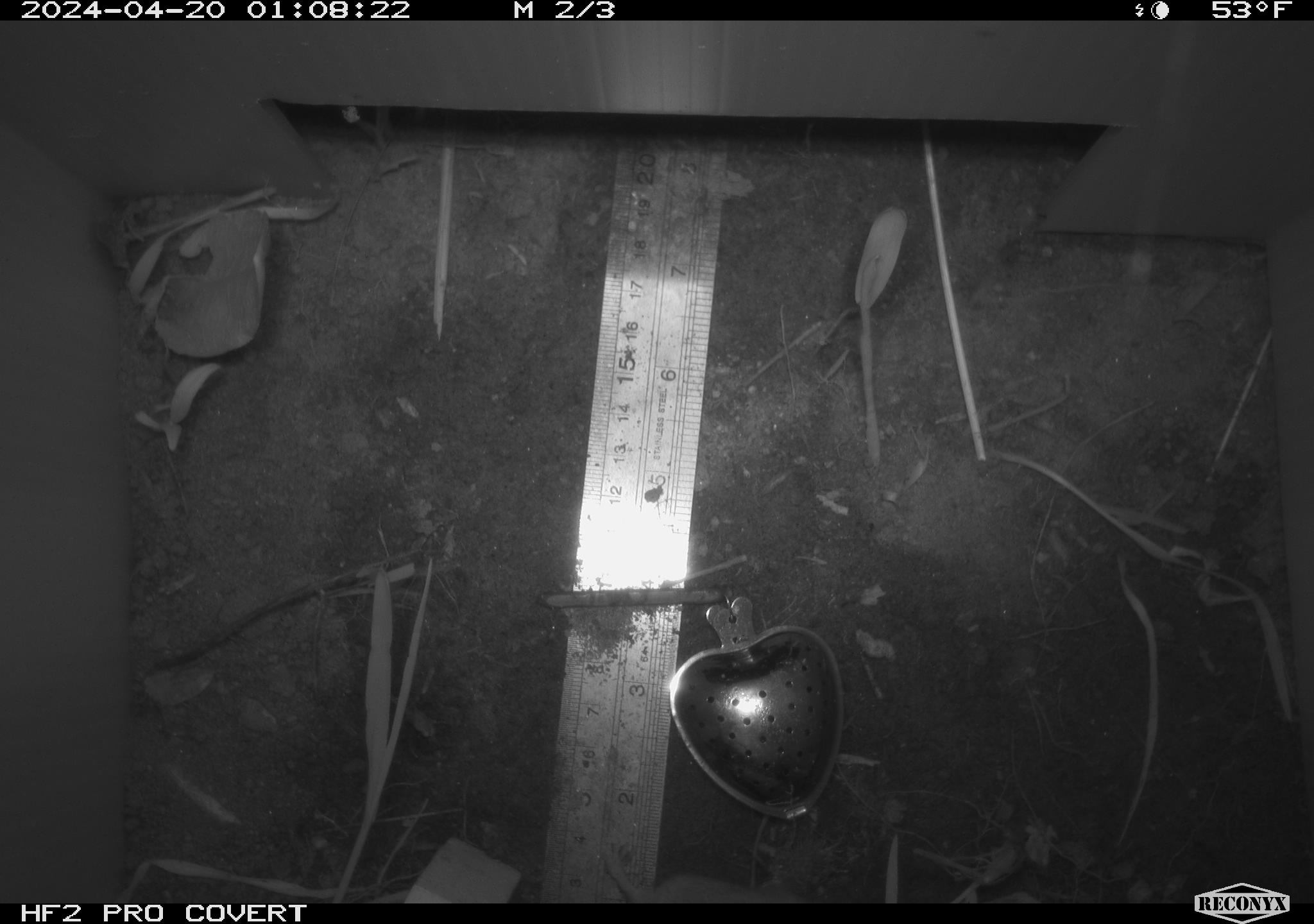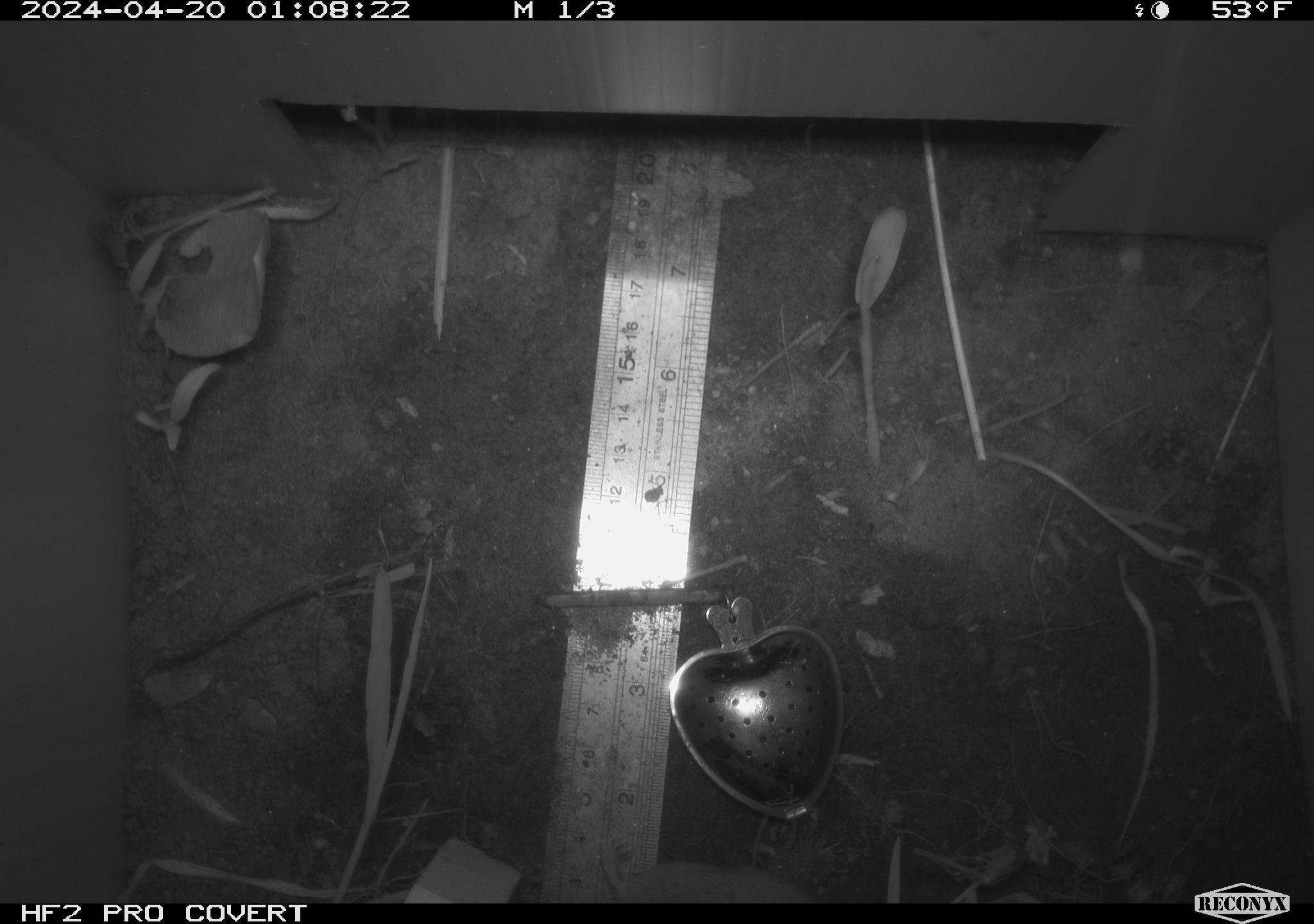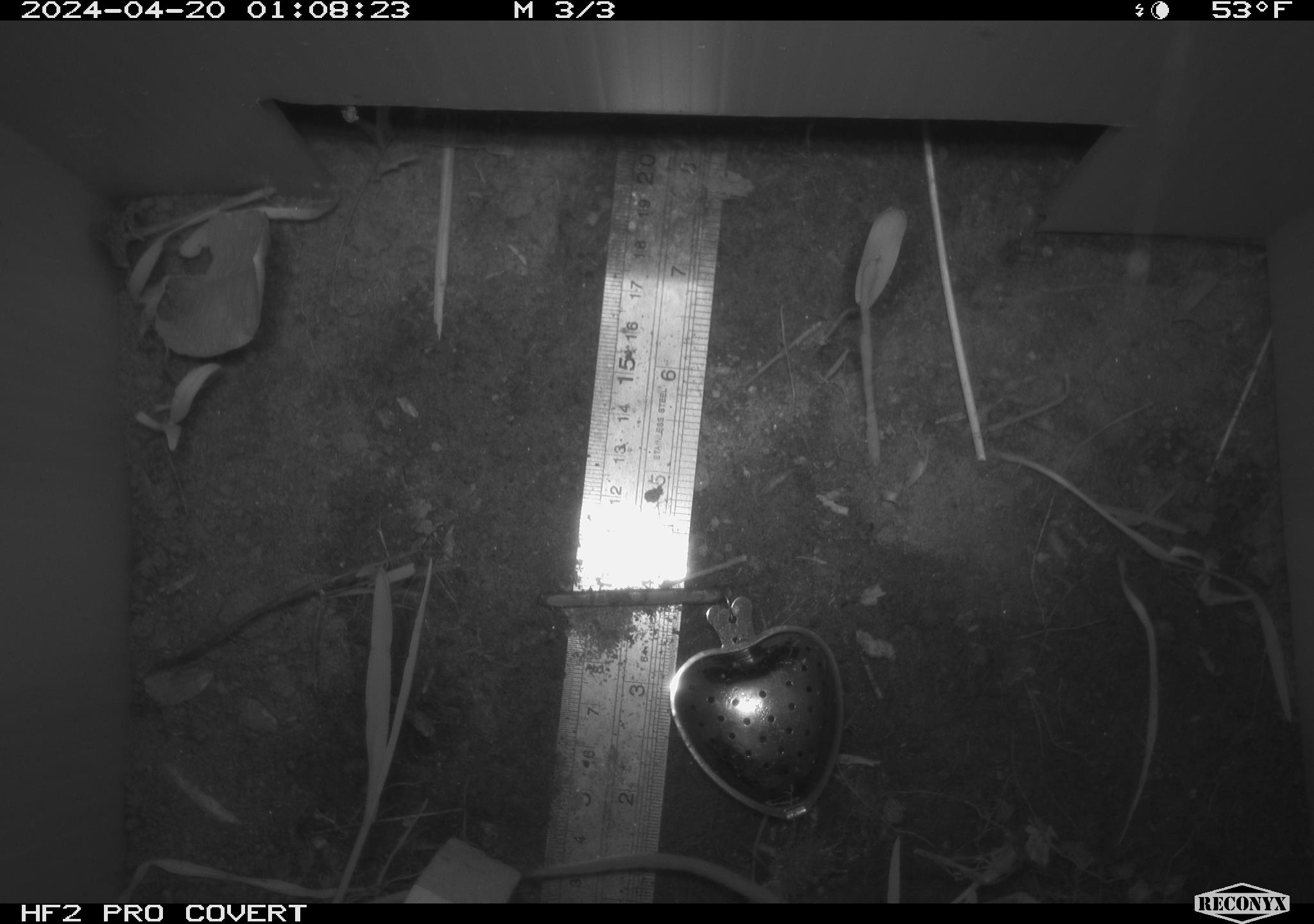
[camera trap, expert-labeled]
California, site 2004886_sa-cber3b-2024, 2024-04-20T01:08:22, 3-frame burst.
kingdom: Animalia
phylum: Chordata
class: Mammalia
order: Rodentia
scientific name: Rodentia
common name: mouse species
Mouse species (Rodentia).